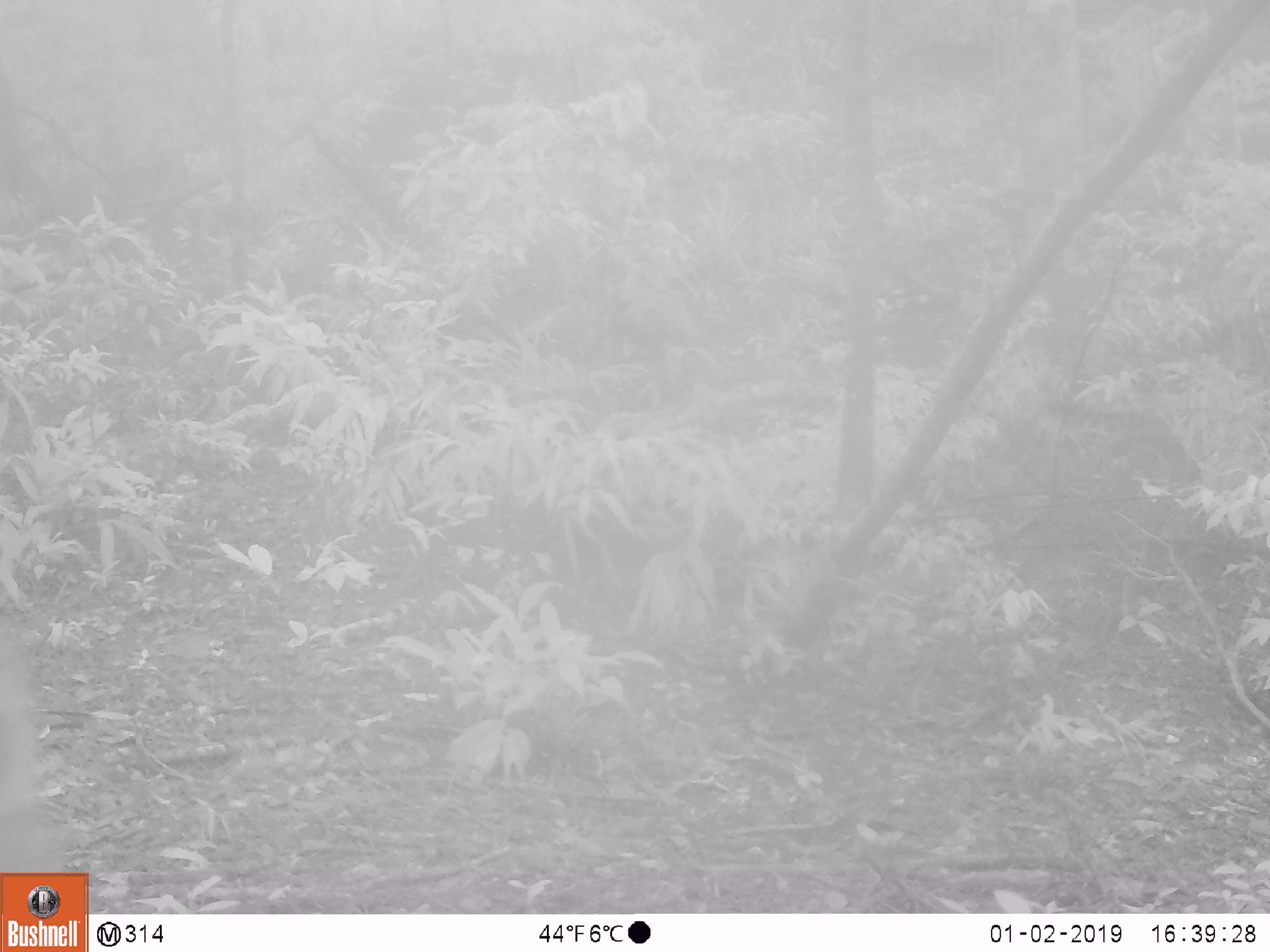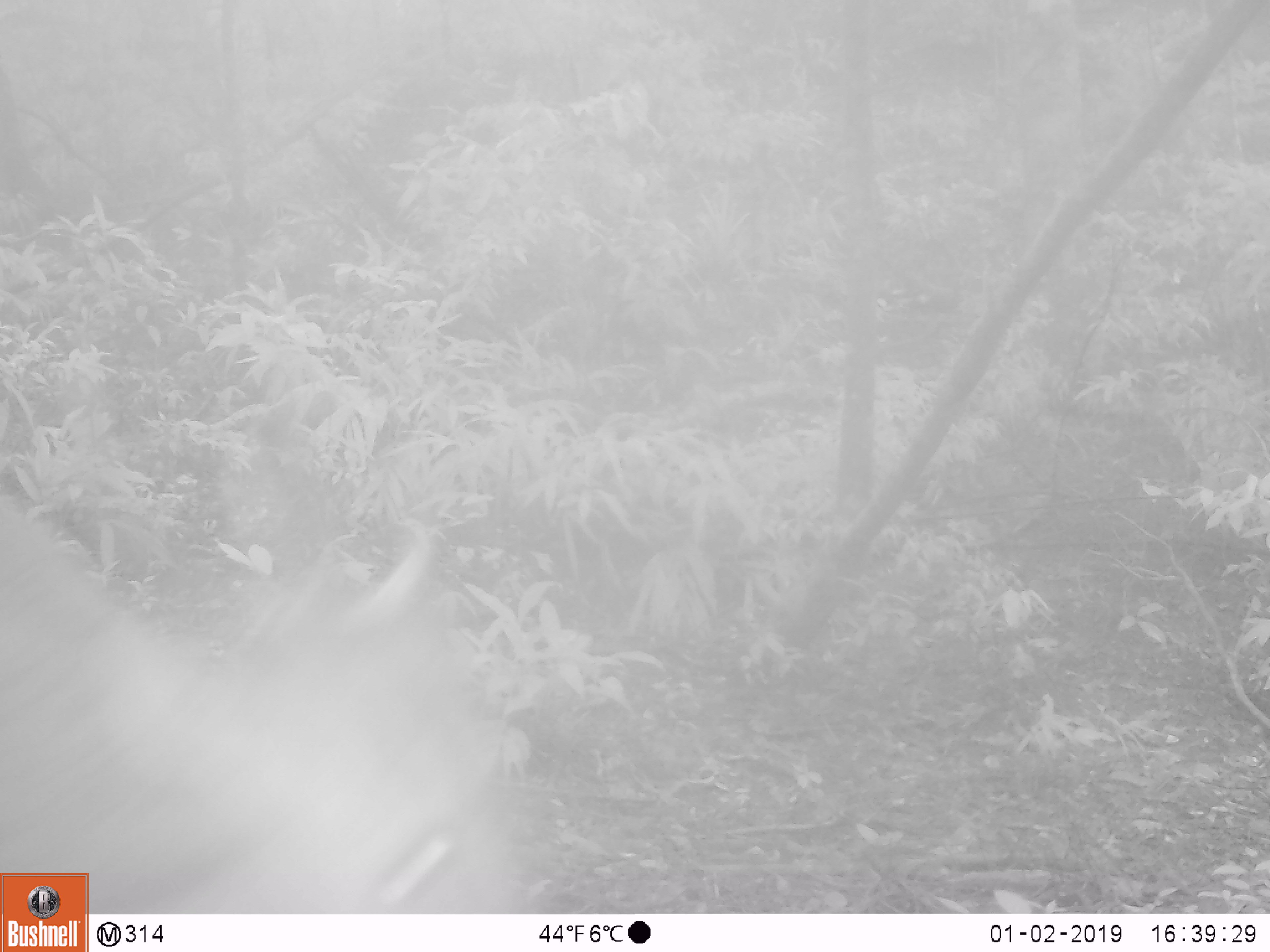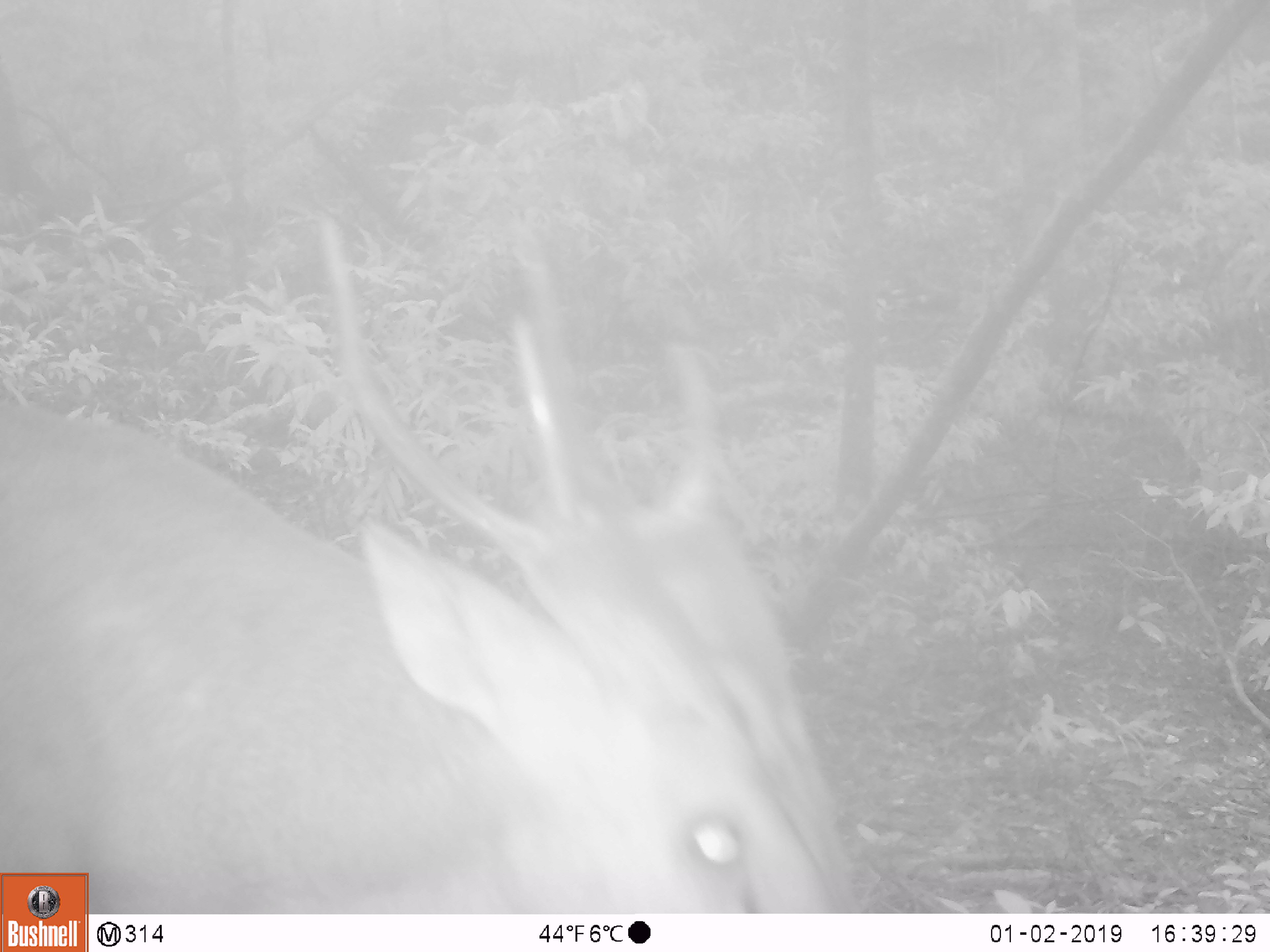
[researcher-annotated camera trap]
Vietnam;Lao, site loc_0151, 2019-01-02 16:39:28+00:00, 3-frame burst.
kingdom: Animalia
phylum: Chordata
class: Mammalia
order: Artiodactyla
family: Cervidae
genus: Muntiacus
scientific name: Muntiacus vuquangensis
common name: large-antlered muntjac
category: large antlered muntjac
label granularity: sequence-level